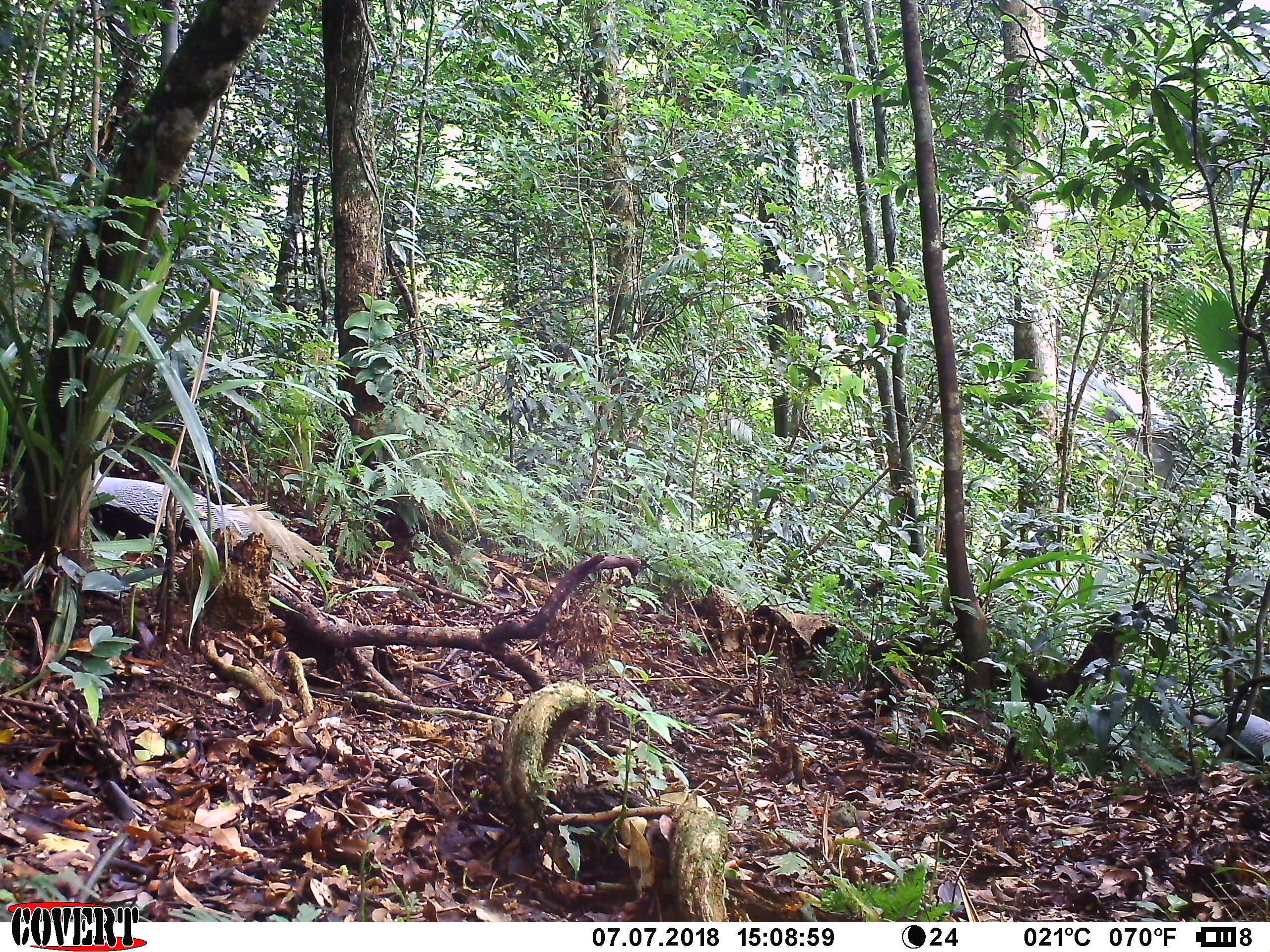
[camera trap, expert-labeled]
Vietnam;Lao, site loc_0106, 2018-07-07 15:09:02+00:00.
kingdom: Animalia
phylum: Chordata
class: Aves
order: Galliformes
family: Phasianidae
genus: Lophura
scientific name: Lophura nycthemera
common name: silver pheasant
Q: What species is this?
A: Silver pheasant (Lophura nycthemera).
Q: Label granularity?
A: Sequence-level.